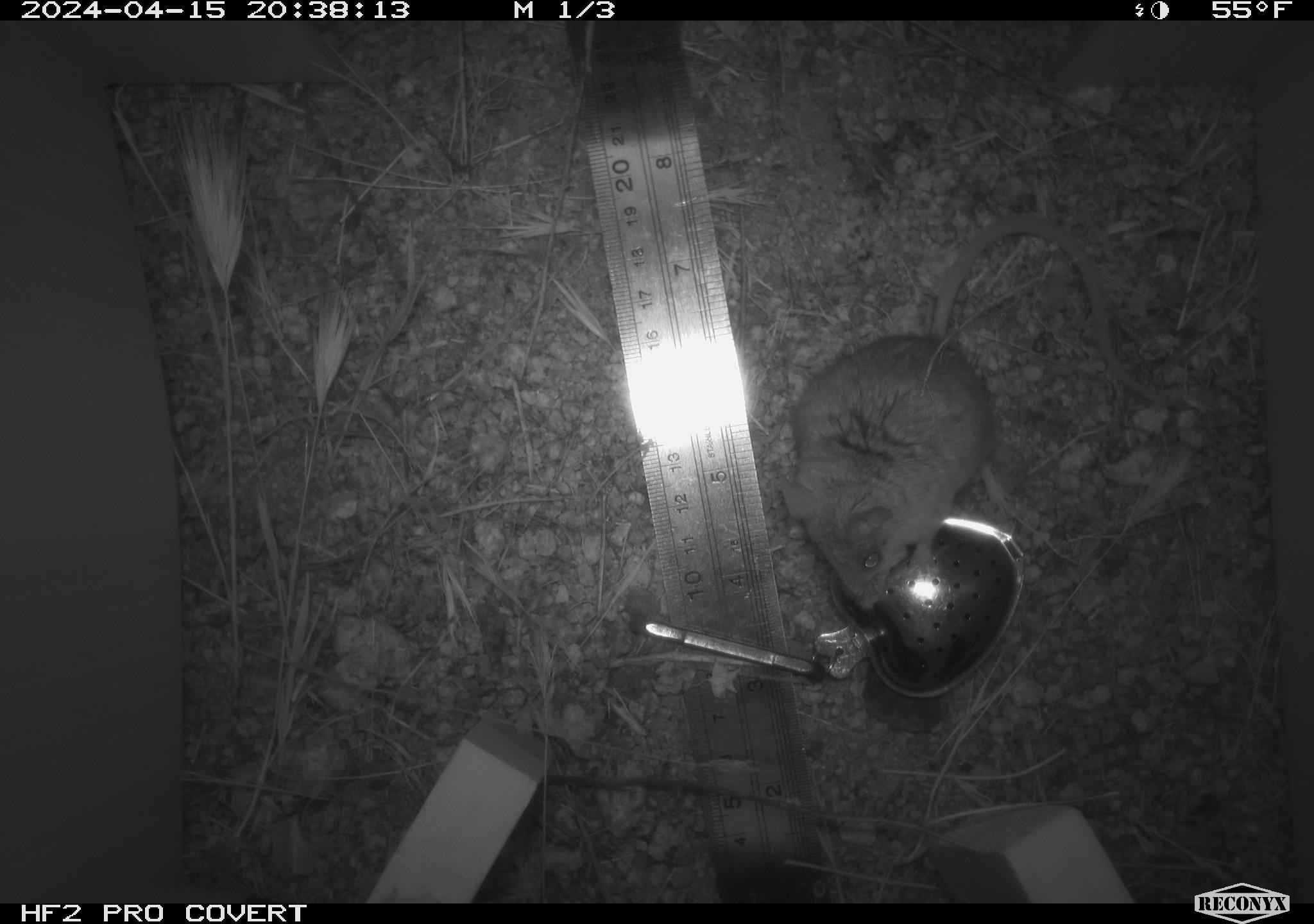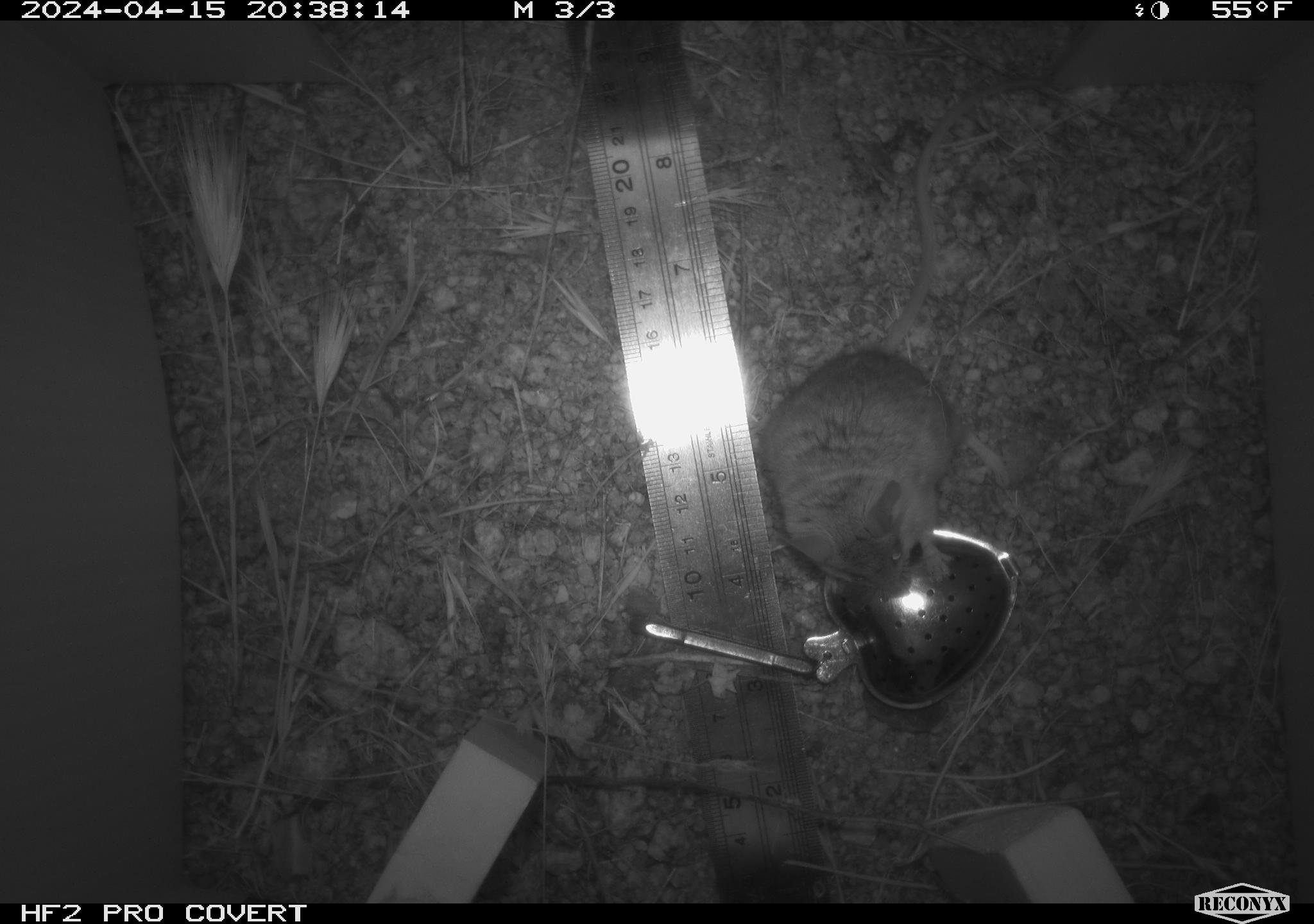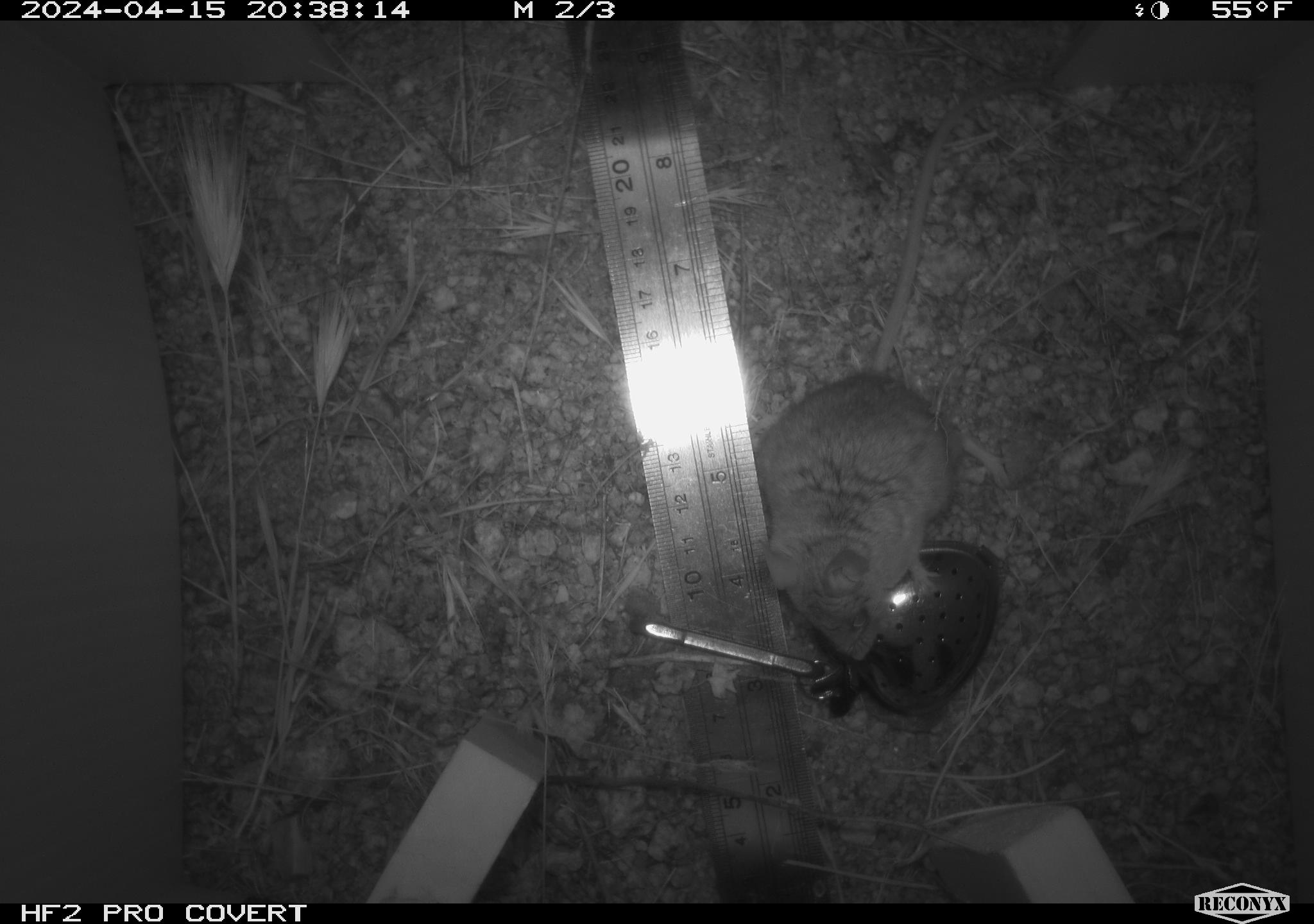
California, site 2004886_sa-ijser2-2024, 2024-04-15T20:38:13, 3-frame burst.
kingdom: Animalia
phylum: Chordata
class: Mammalia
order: Rodentia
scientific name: Rodentia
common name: mouse species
Mouse species (Rodentia).